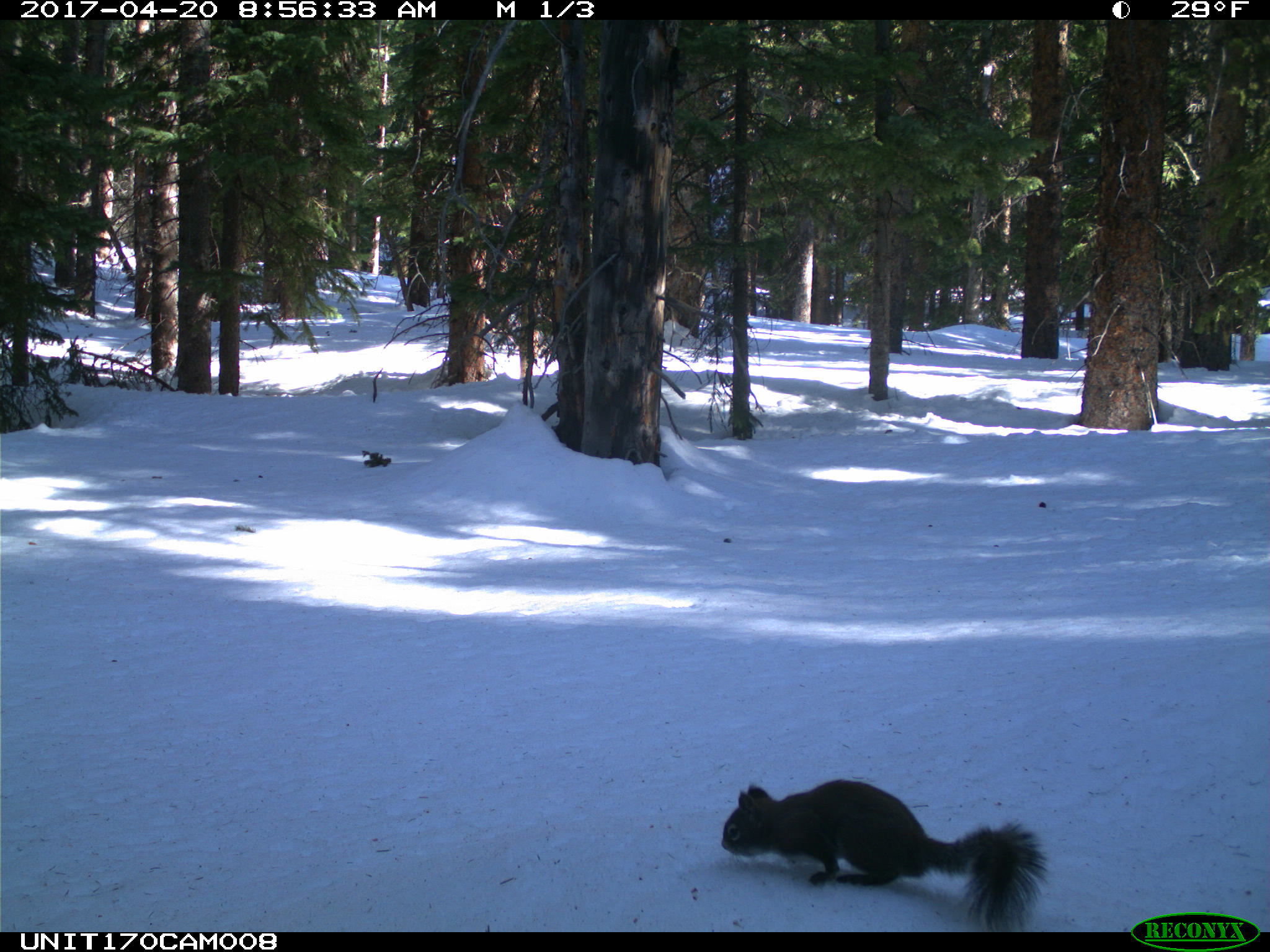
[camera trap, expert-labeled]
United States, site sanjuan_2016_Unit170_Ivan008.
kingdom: Animalia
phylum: Chordata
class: Mammalia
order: Rodentia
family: Sciuridae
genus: Tamiasciurus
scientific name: Tamiasciurus hudsonicus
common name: american red squirrel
Tamiasciurus hudsonicus (american red squirrel).